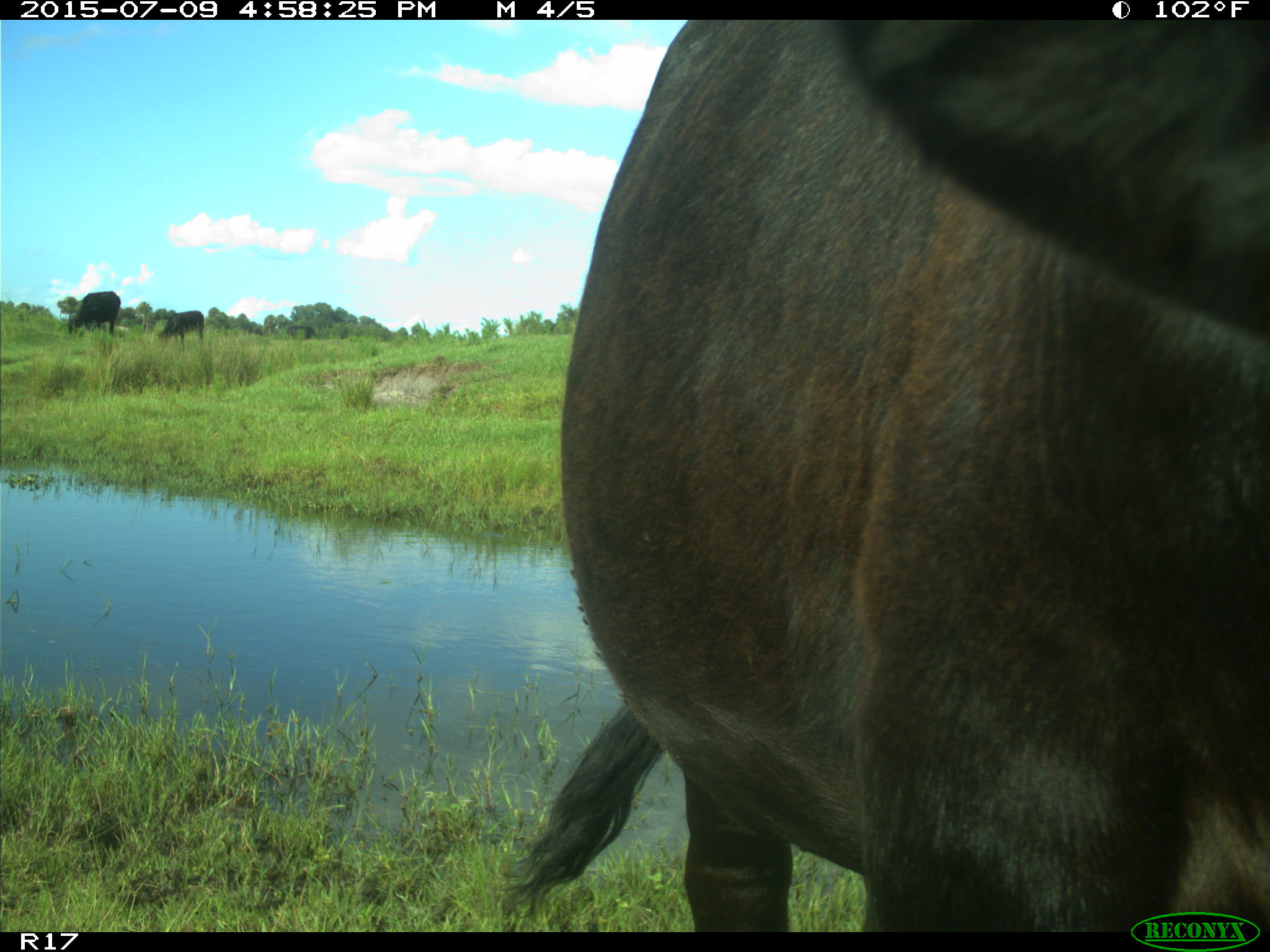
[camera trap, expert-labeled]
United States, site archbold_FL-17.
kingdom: Animalia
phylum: Chordata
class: Mammalia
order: Artiodactyla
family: Bovidae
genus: Bos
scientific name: Bos taurus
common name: domestic cow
Bos taurus (domestic cow).